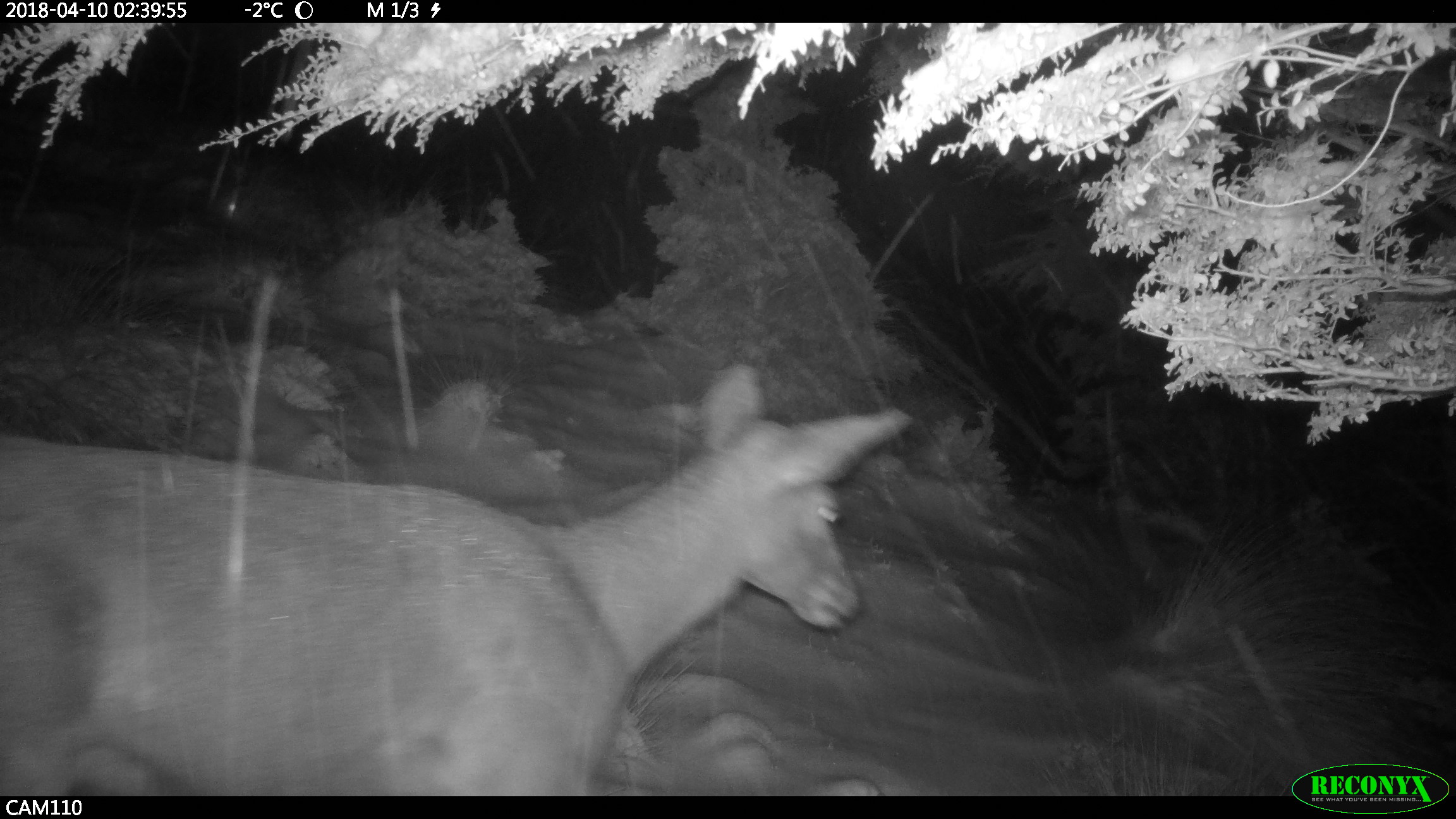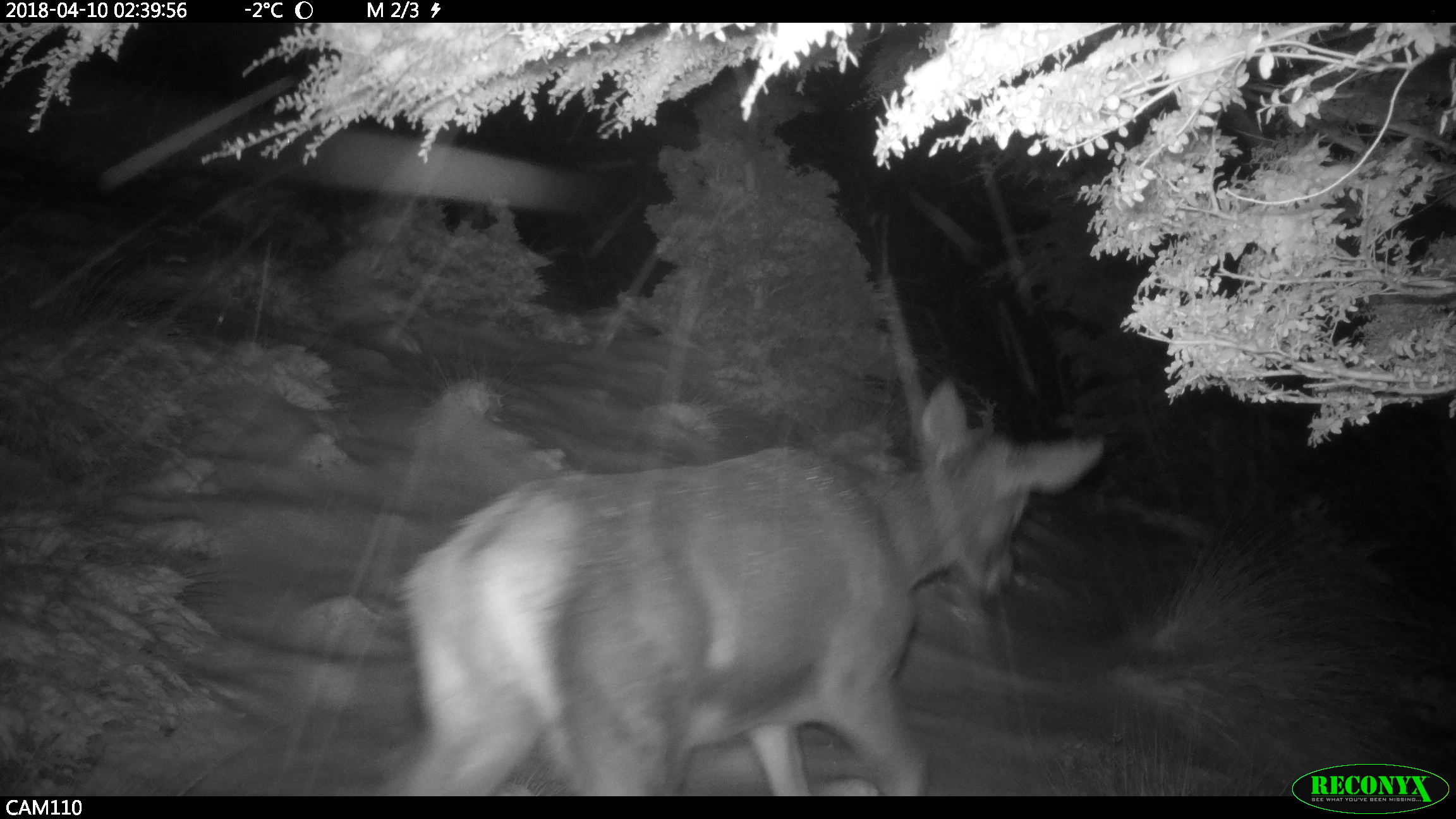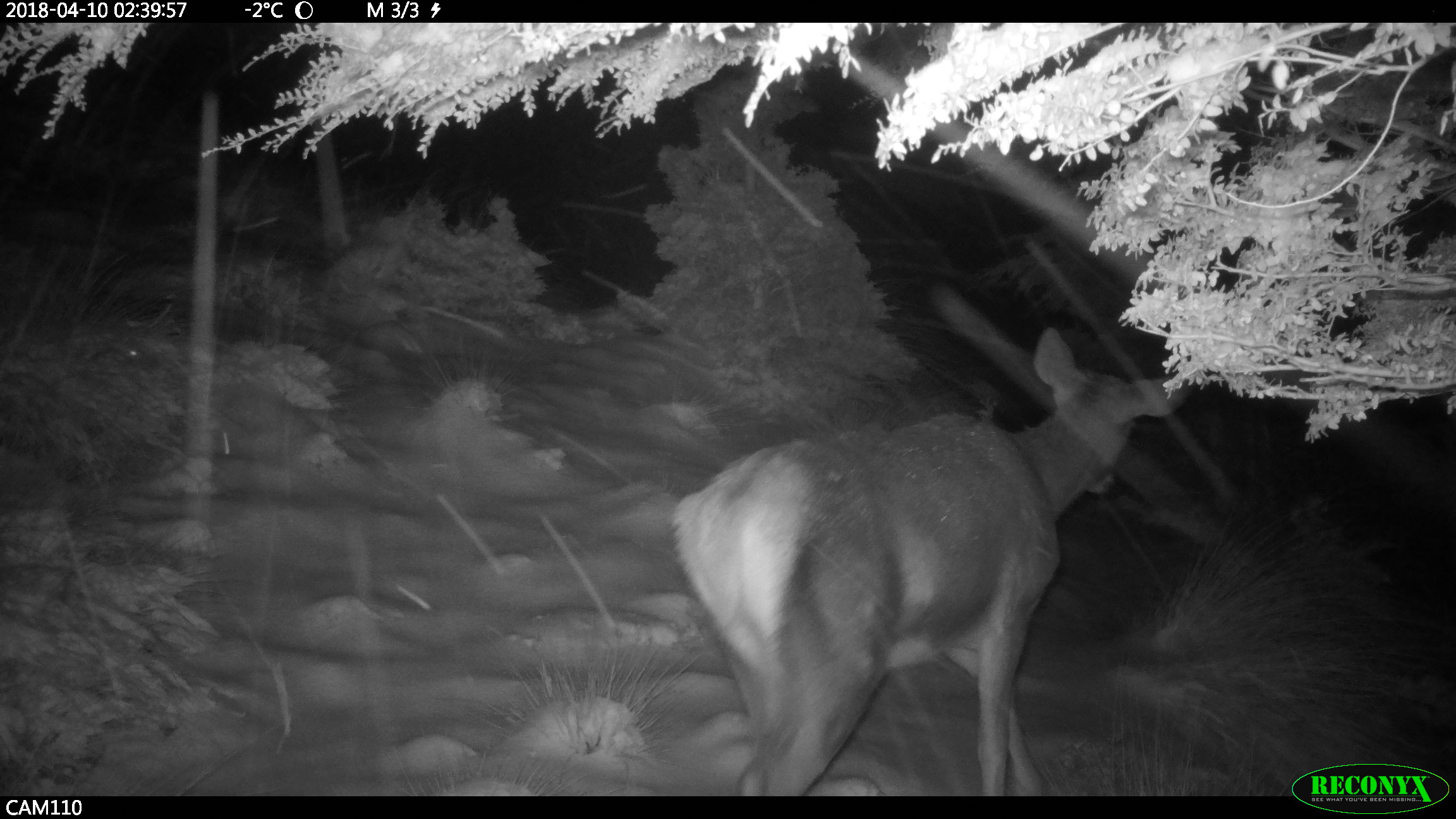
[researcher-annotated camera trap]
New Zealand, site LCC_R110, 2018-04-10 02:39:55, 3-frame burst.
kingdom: Animalia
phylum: Chordata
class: Mammalia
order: Artiodactyla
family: Cervidae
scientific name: Cervidae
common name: deer